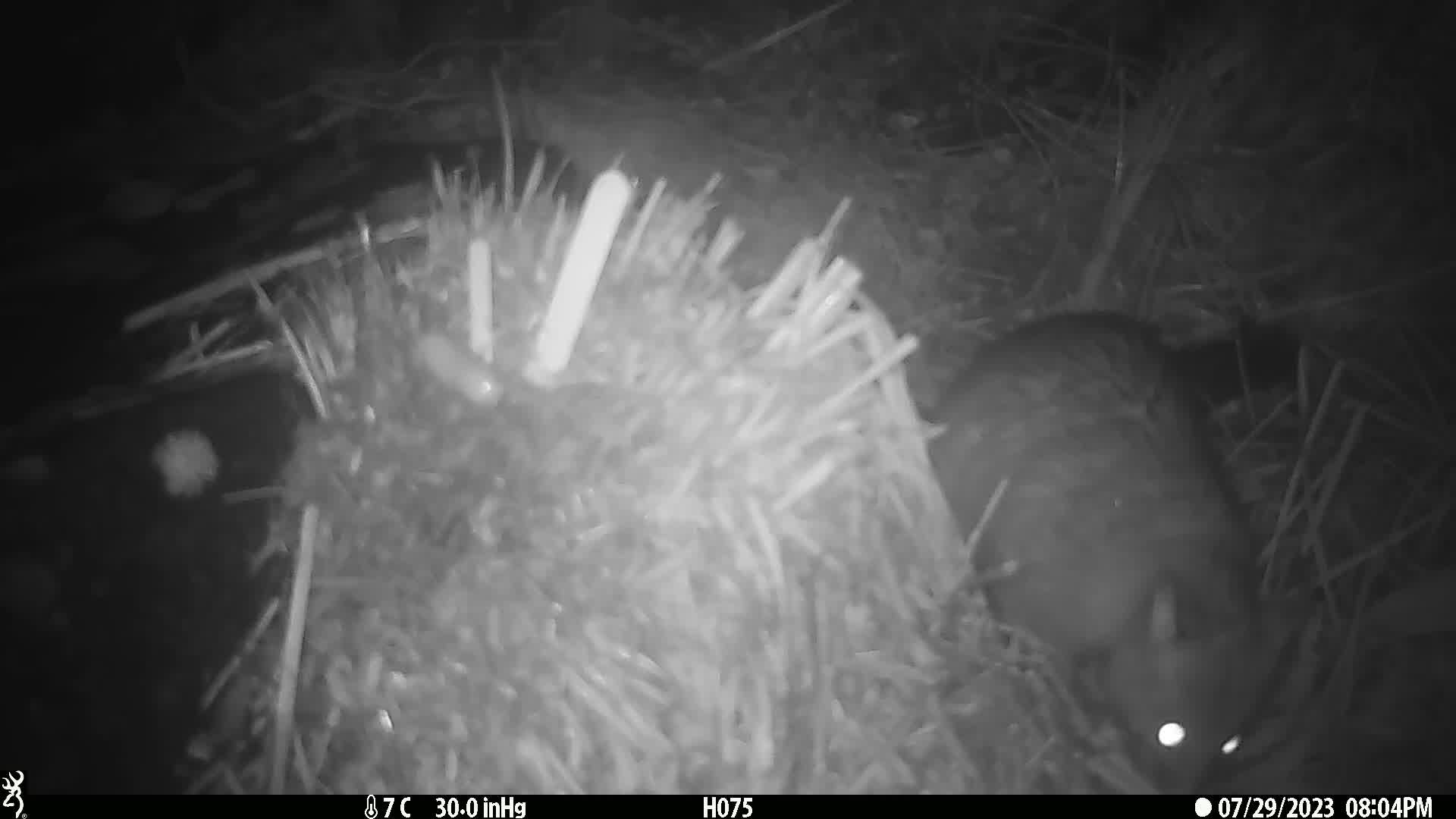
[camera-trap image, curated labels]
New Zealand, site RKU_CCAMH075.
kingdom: Animalia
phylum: Chordata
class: Mammalia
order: Diprotodontia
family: Phalangeridae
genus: Trichosurus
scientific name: Trichosurus vulpecula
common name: common brushtail possum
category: possum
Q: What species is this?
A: Possum (common brushtail possum) (Trichosurus vulpecula).